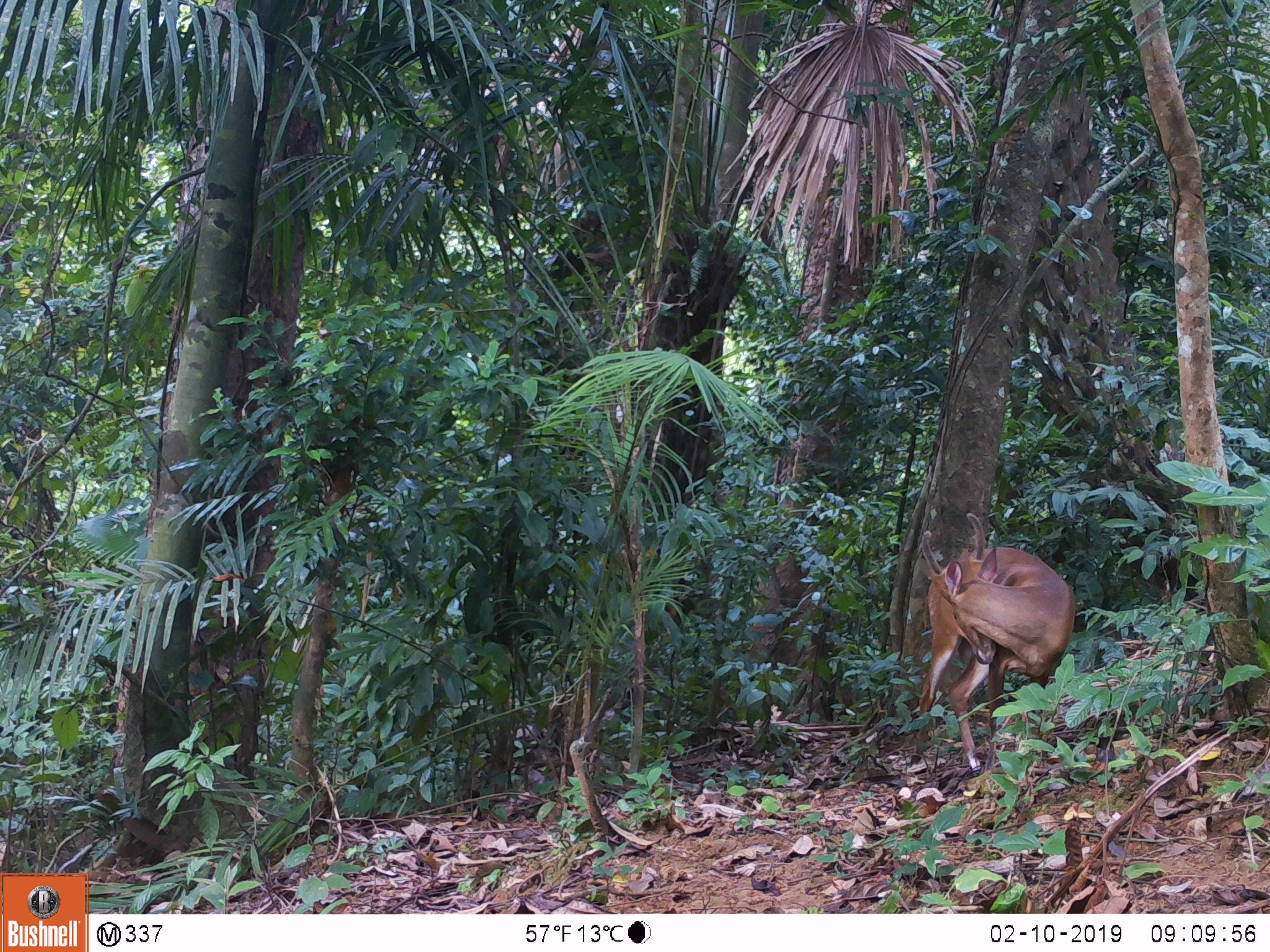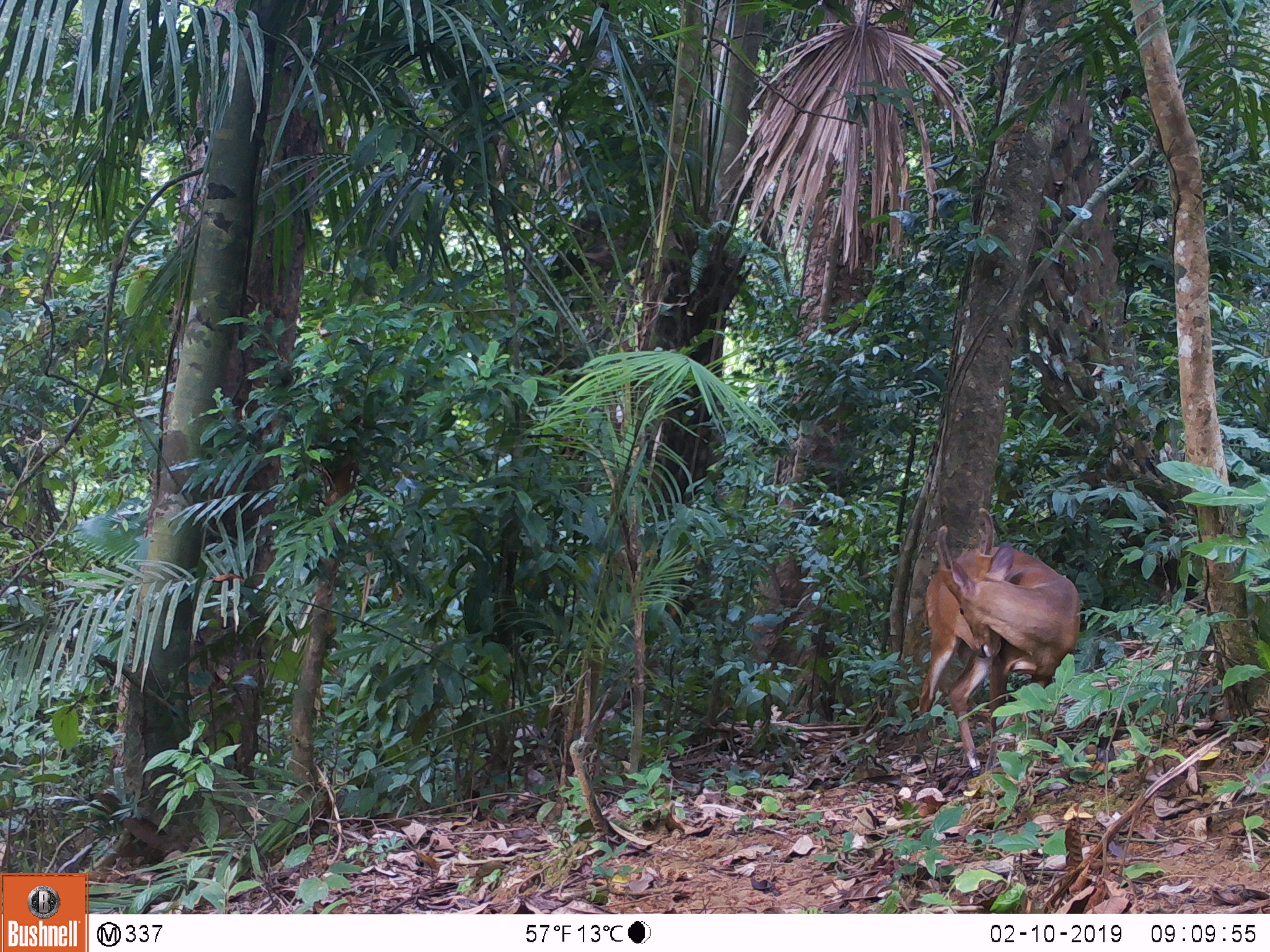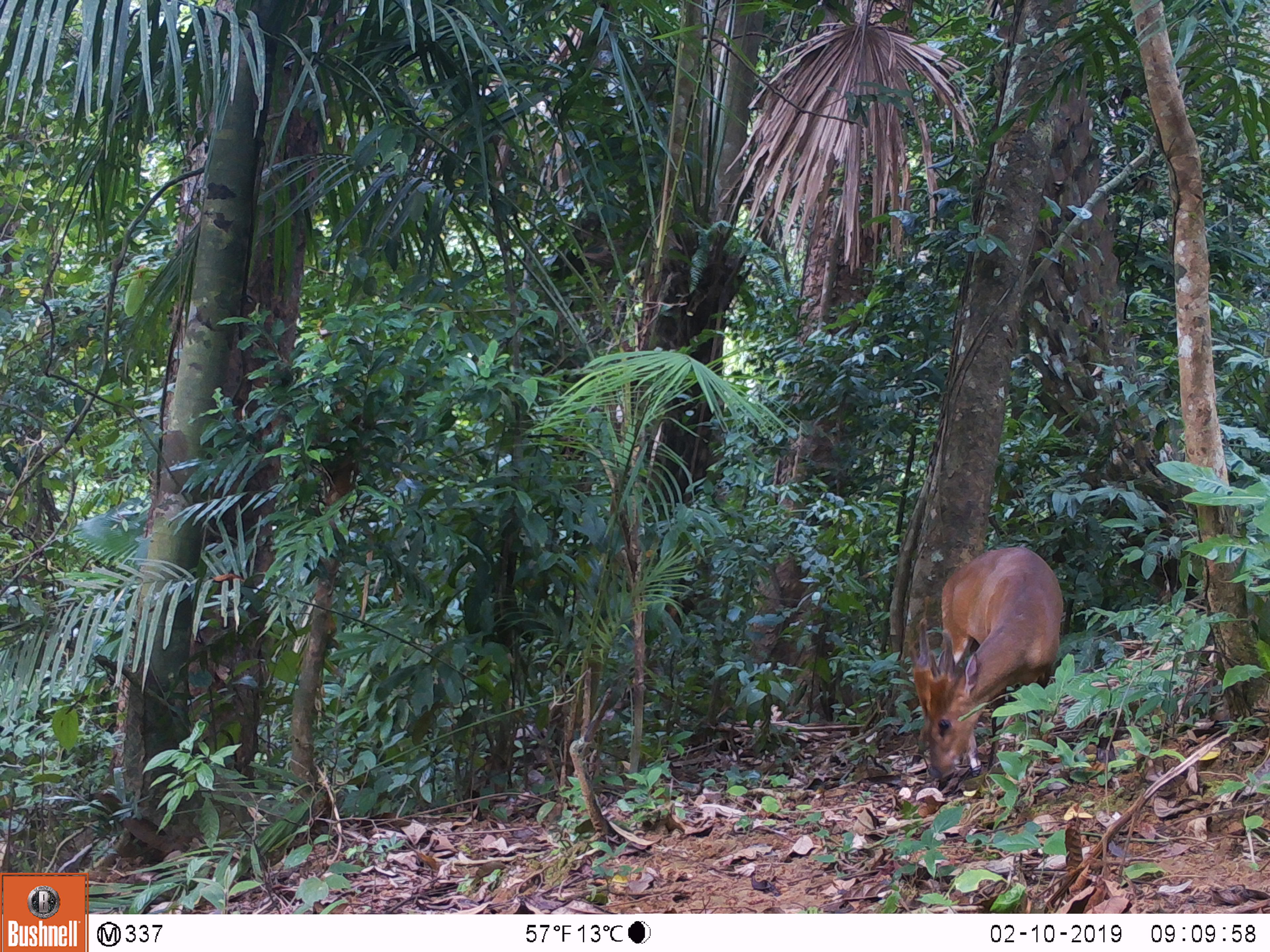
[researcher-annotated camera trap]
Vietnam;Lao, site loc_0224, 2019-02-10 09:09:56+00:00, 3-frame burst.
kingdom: Animalia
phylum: Chordata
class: Mammalia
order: Artiodactyla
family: Cervidae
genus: Muntiacus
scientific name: Muntiacus vuquangensis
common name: large-antlered muntjac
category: large antlered muntjac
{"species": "large antlered muntjac (large-antlered muntjac) (Muntiacus vuquangensis)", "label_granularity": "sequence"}